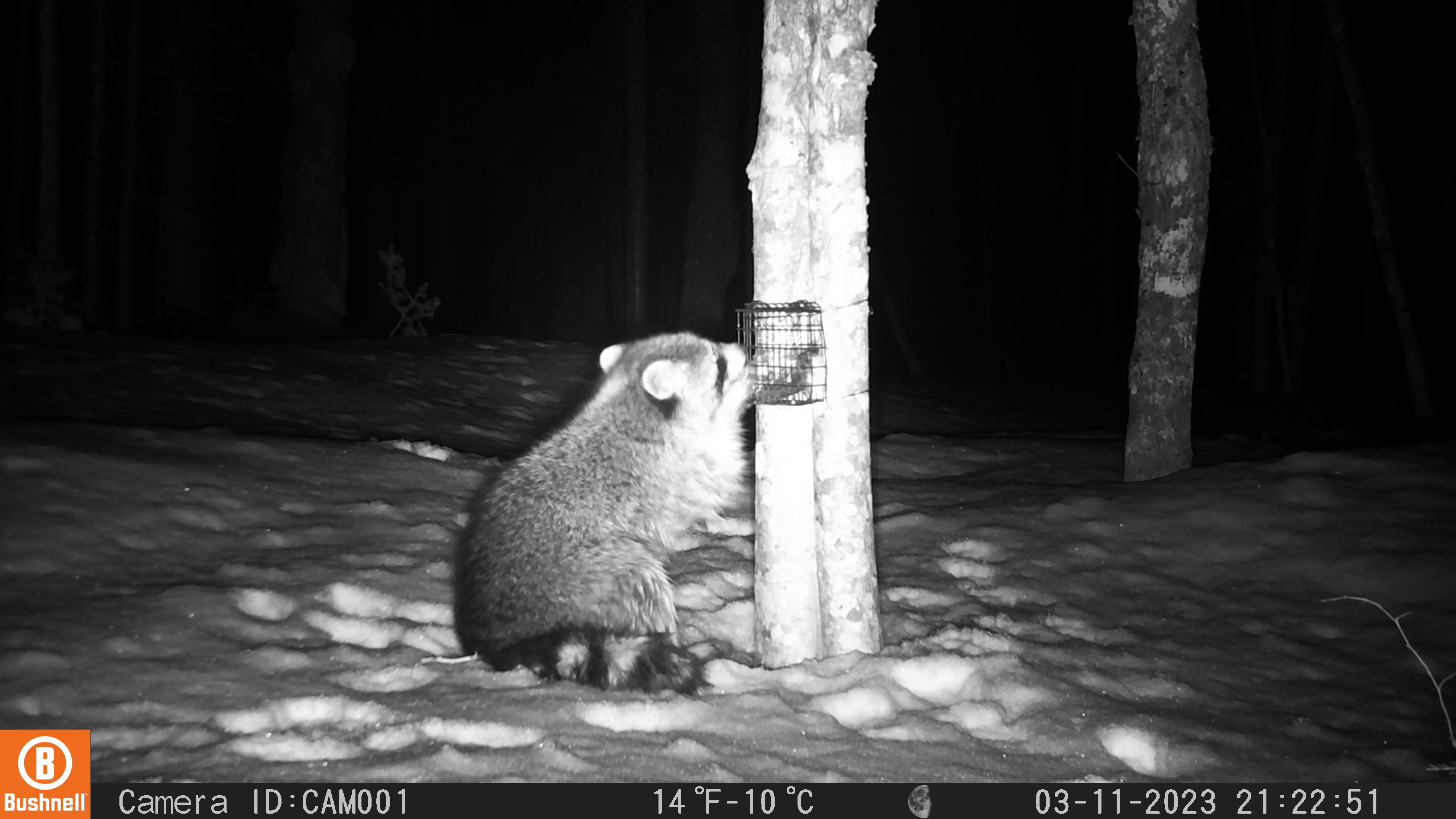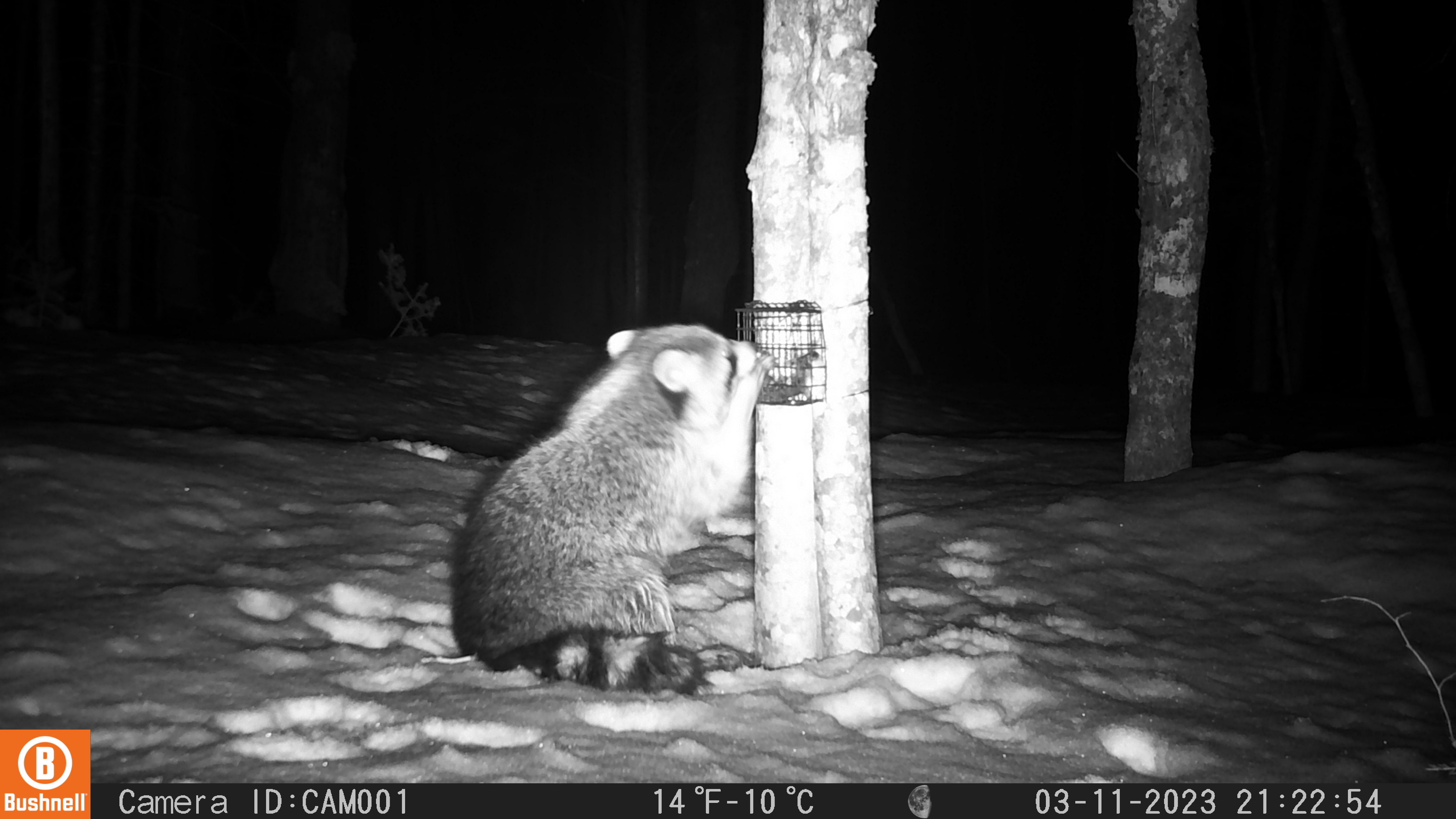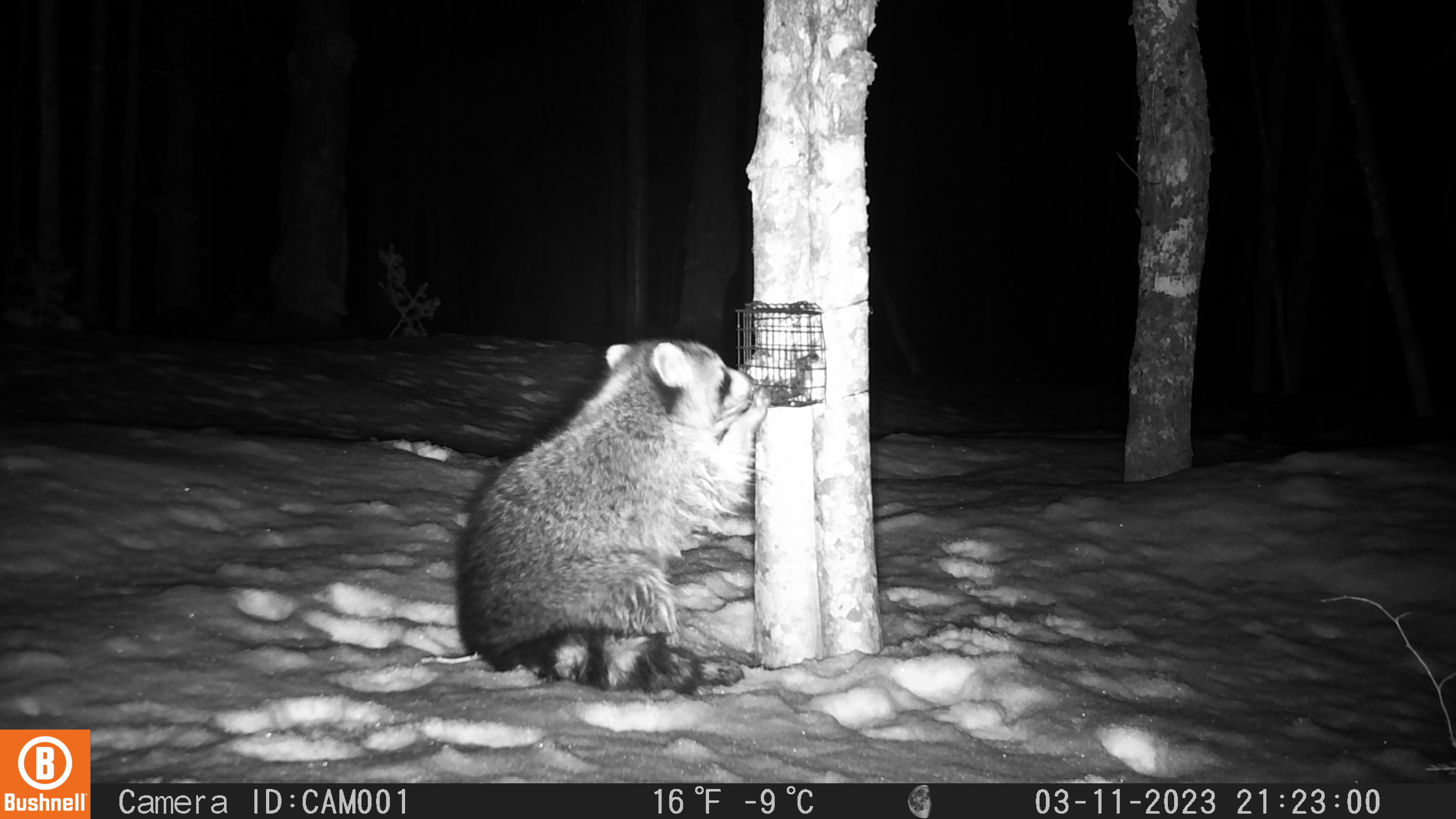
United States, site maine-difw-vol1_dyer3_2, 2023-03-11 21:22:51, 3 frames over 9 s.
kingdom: Animalia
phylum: Chordata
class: Mammalia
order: Carnivora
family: Procyonidae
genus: Procyon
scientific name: Procyon lotor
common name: raccoon